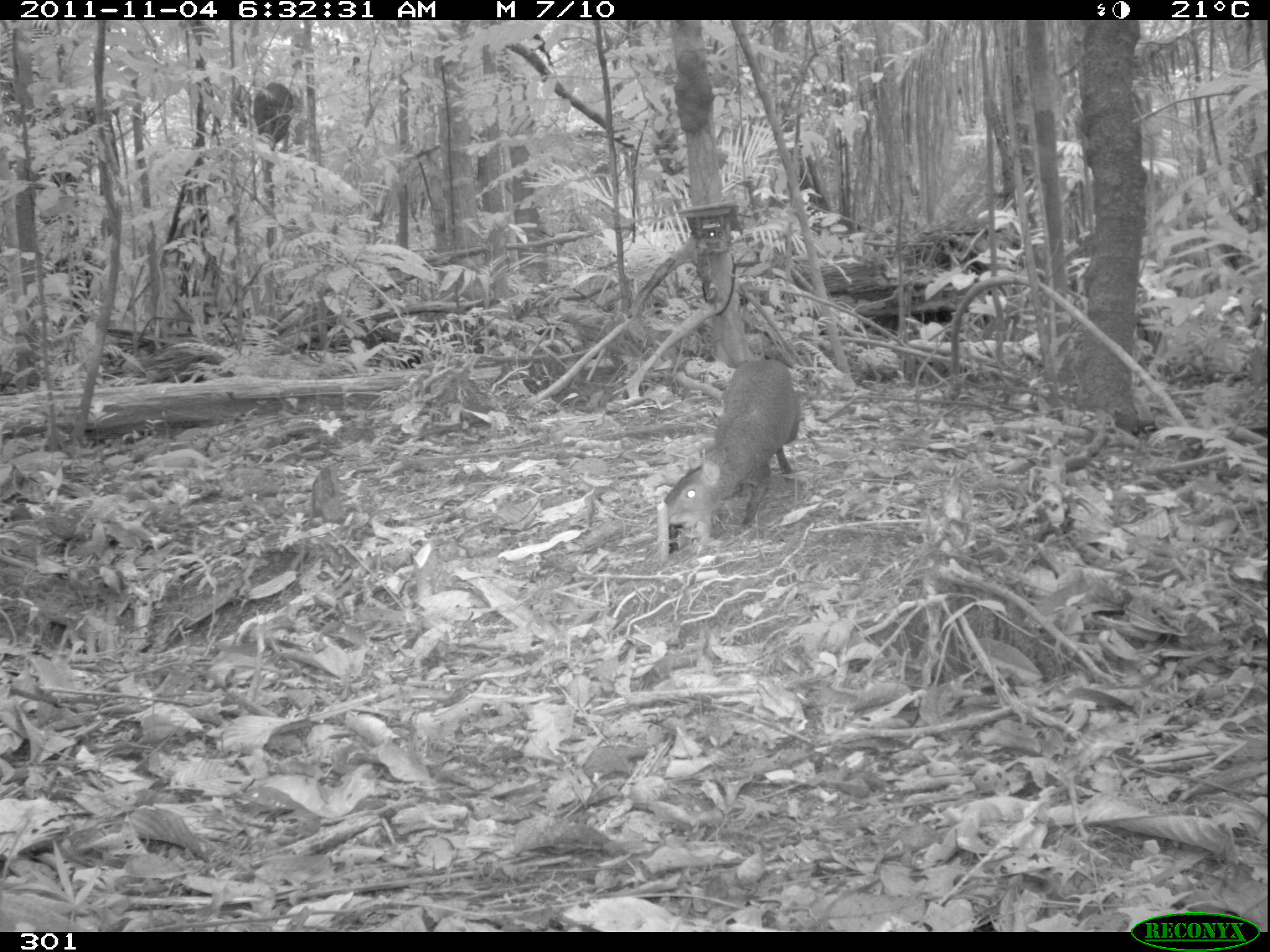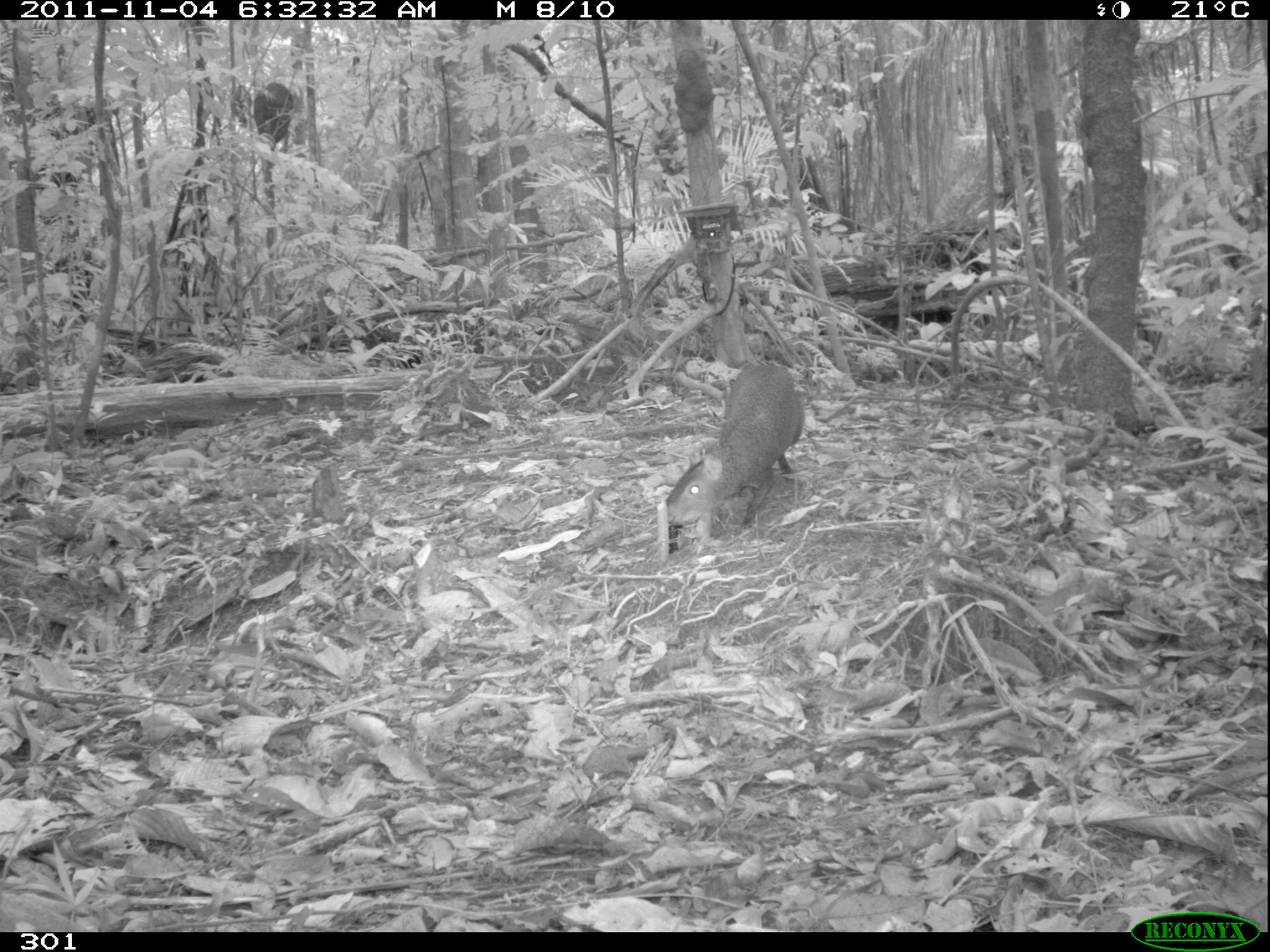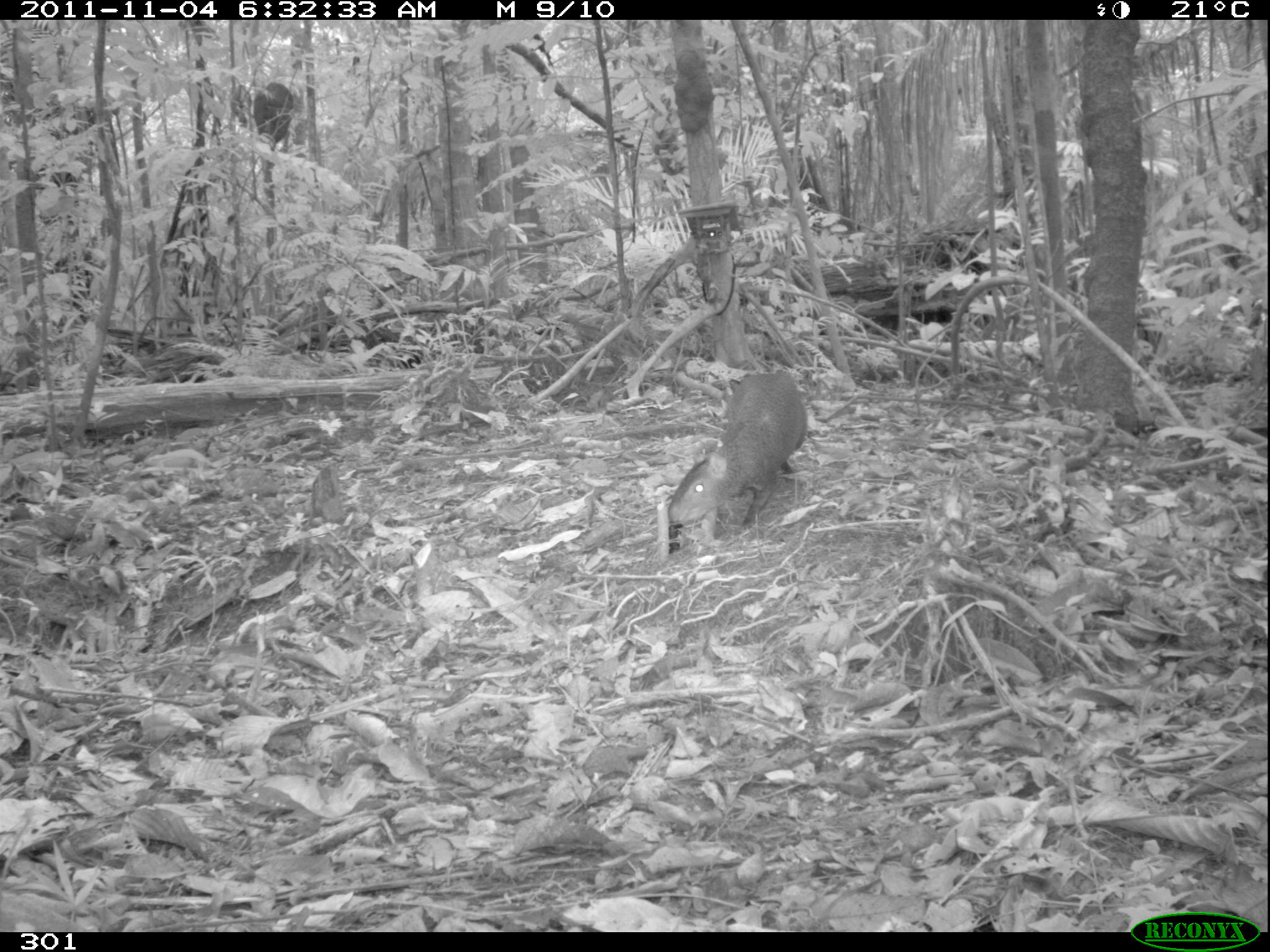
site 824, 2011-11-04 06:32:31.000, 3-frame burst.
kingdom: Animalia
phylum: Chordata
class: Mammalia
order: Rodentia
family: Dasyproctidae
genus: Dasyprocta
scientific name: Dasyprocta punctata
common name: central american agouti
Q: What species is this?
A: Dasyprocta punctata (central american agouti).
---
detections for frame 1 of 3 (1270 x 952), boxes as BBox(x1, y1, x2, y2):
dasyprocta punctata: BBox(663, 359, 800, 533)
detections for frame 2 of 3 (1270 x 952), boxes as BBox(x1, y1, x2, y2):
dasyprocta punctata: BBox(665, 363, 805, 531)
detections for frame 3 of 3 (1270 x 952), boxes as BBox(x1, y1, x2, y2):
dasyprocta punctata: BBox(666, 370, 807, 530)